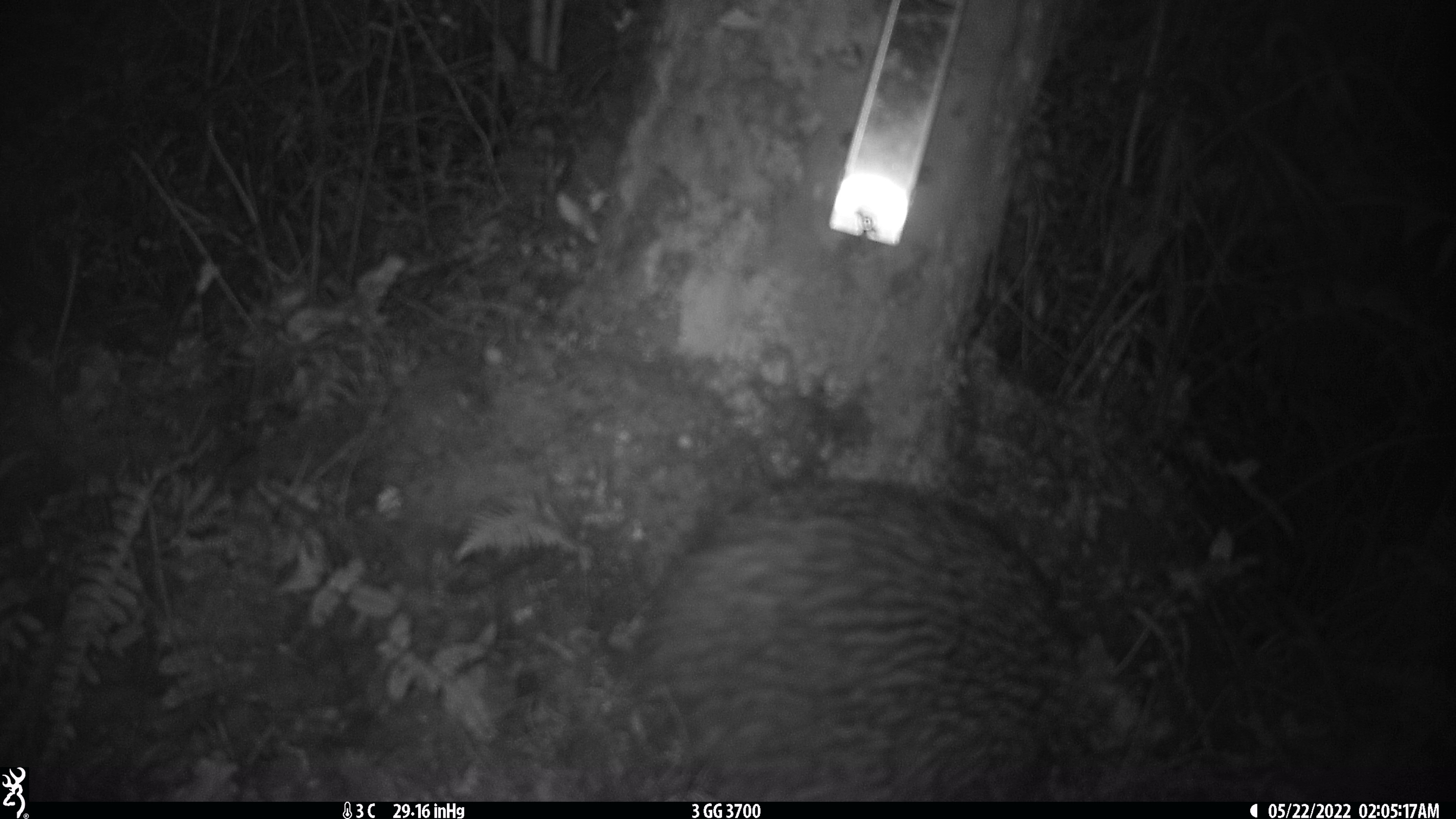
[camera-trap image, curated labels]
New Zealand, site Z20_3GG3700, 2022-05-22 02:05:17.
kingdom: Animalia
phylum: Chordata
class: Aves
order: Apterygiformes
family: Apterygidae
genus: Apteryx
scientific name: Apteryx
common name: kiwi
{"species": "kiwi (Apteryx)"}